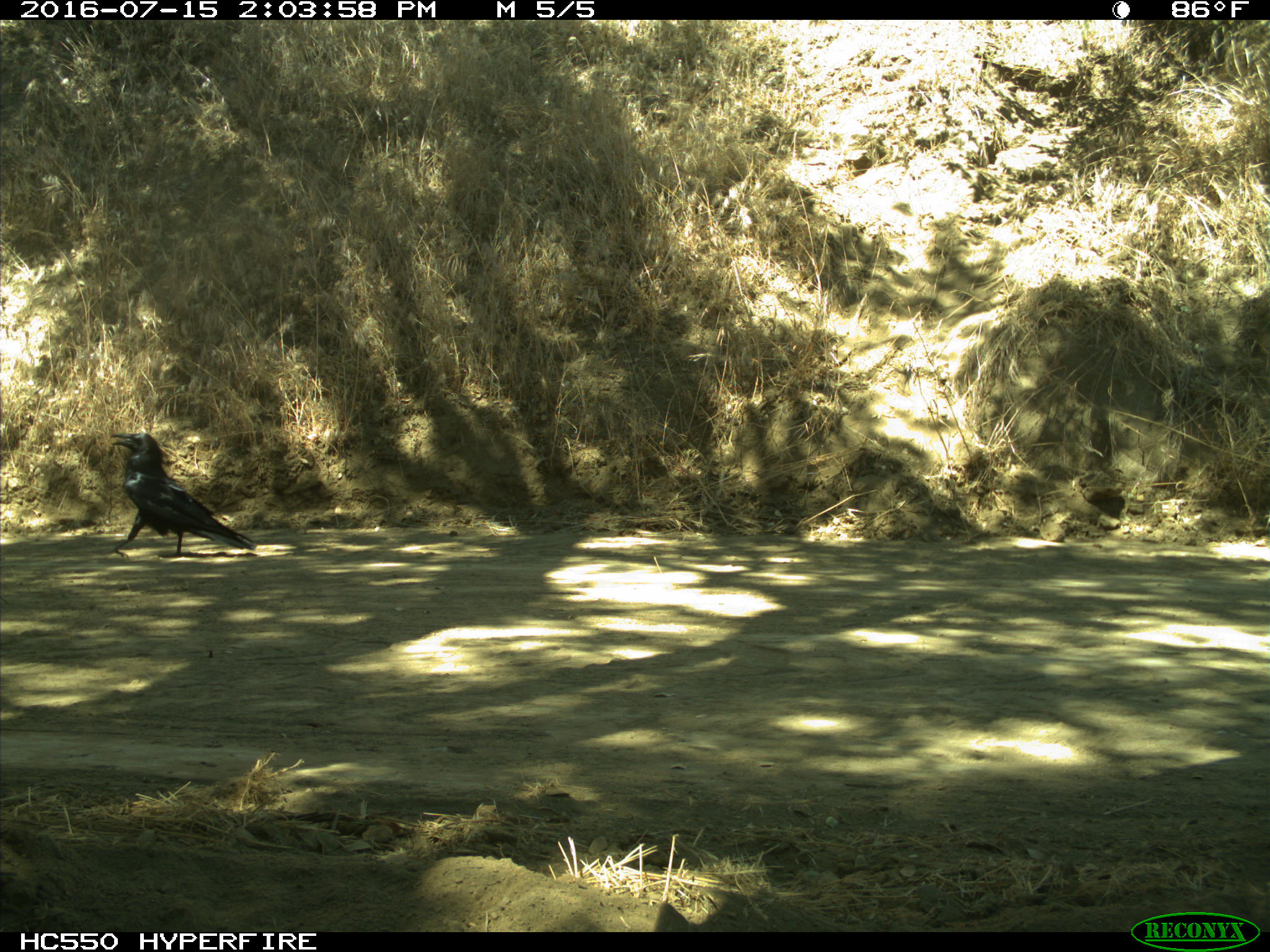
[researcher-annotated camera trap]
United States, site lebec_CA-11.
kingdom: Animalia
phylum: Chordata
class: Aves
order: Passeriformes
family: Corvidae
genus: Corvus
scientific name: Corvus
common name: crows and ravens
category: unidentified corvus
Unidentified corvus (crows and ravens) (Corvus).